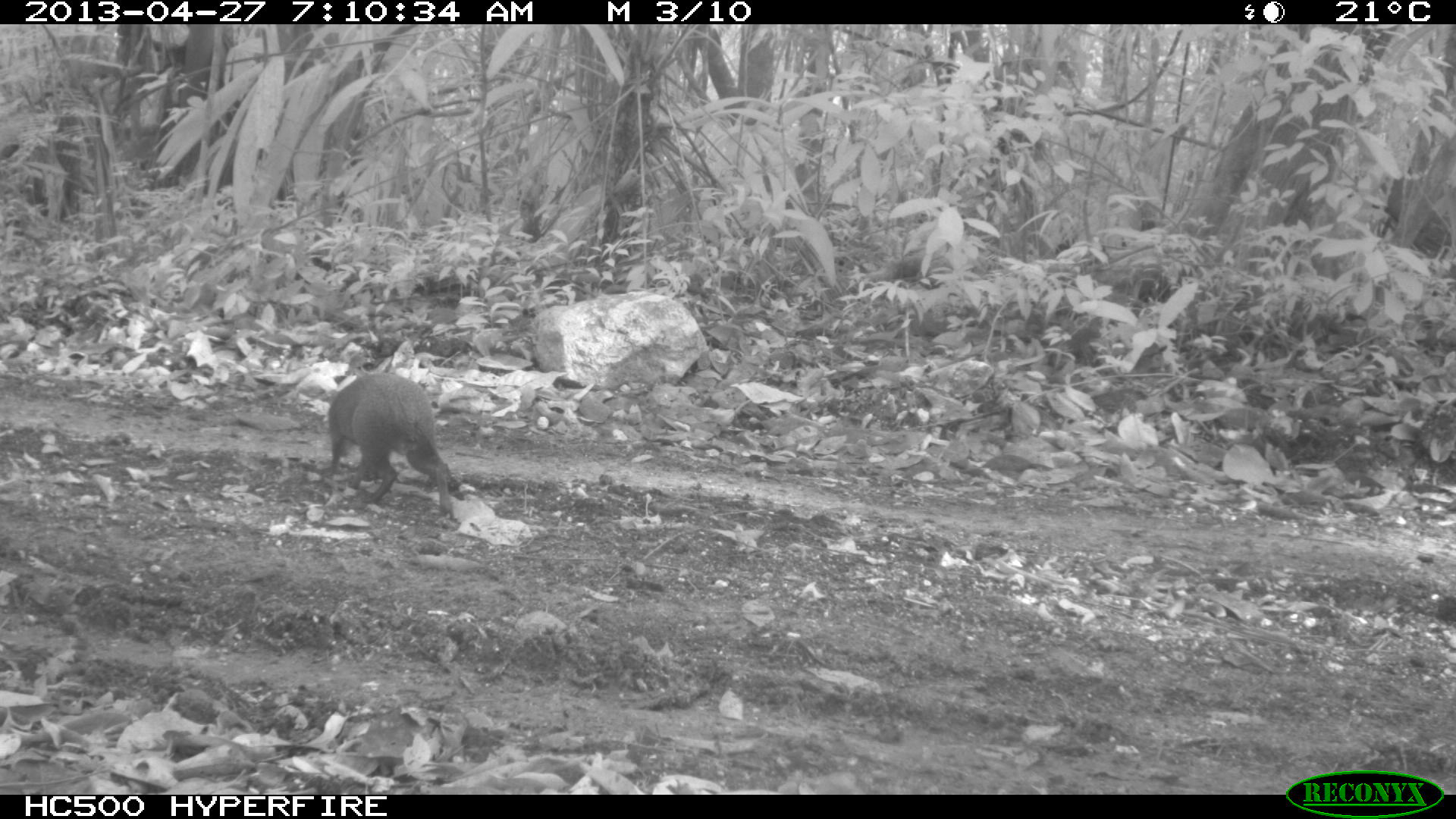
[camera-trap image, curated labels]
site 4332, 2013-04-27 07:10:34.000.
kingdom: Animalia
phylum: Chordata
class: Mammalia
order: Rodentia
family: Dasyproctidae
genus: Dasyprocta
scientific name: Dasyprocta punctata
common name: central american agouti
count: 1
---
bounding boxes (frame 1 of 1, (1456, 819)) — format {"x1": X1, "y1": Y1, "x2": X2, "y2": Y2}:
dasyprocta punctata: {"x1": 327, "y1": 370, "x2": 452, "y2": 515}